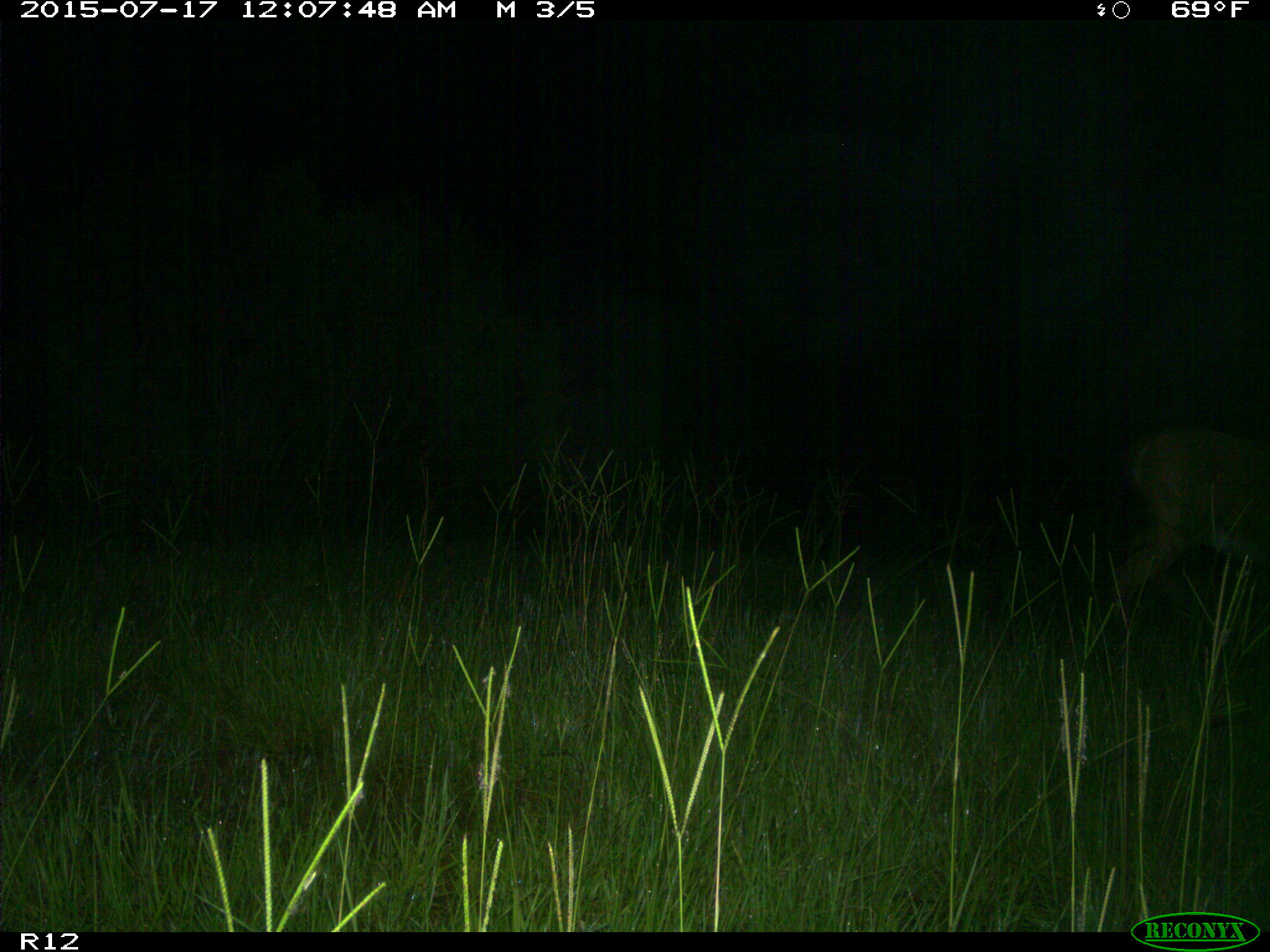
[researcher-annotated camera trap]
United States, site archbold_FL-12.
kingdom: Animalia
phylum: Chordata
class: Mammalia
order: Artiodactyla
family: Cervidae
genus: Odocoileus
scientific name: Odocoileus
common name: deer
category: unidentified deer